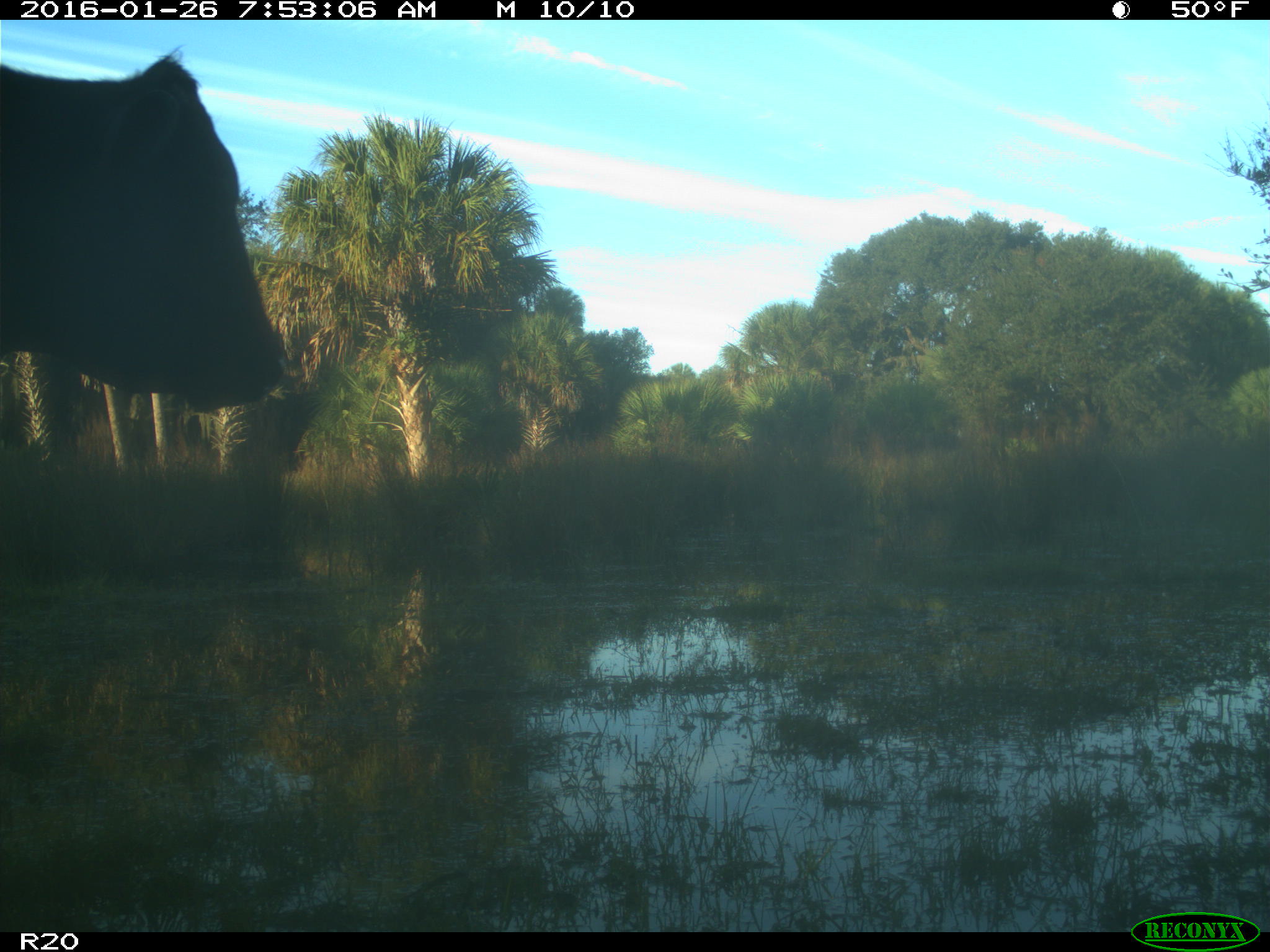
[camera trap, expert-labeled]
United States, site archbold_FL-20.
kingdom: Animalia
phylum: Chordata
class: Mammalia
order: Artiodactyla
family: Bovidae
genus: Bos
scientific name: Bos taurus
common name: domestic cow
Bos taurus (domestic cow).